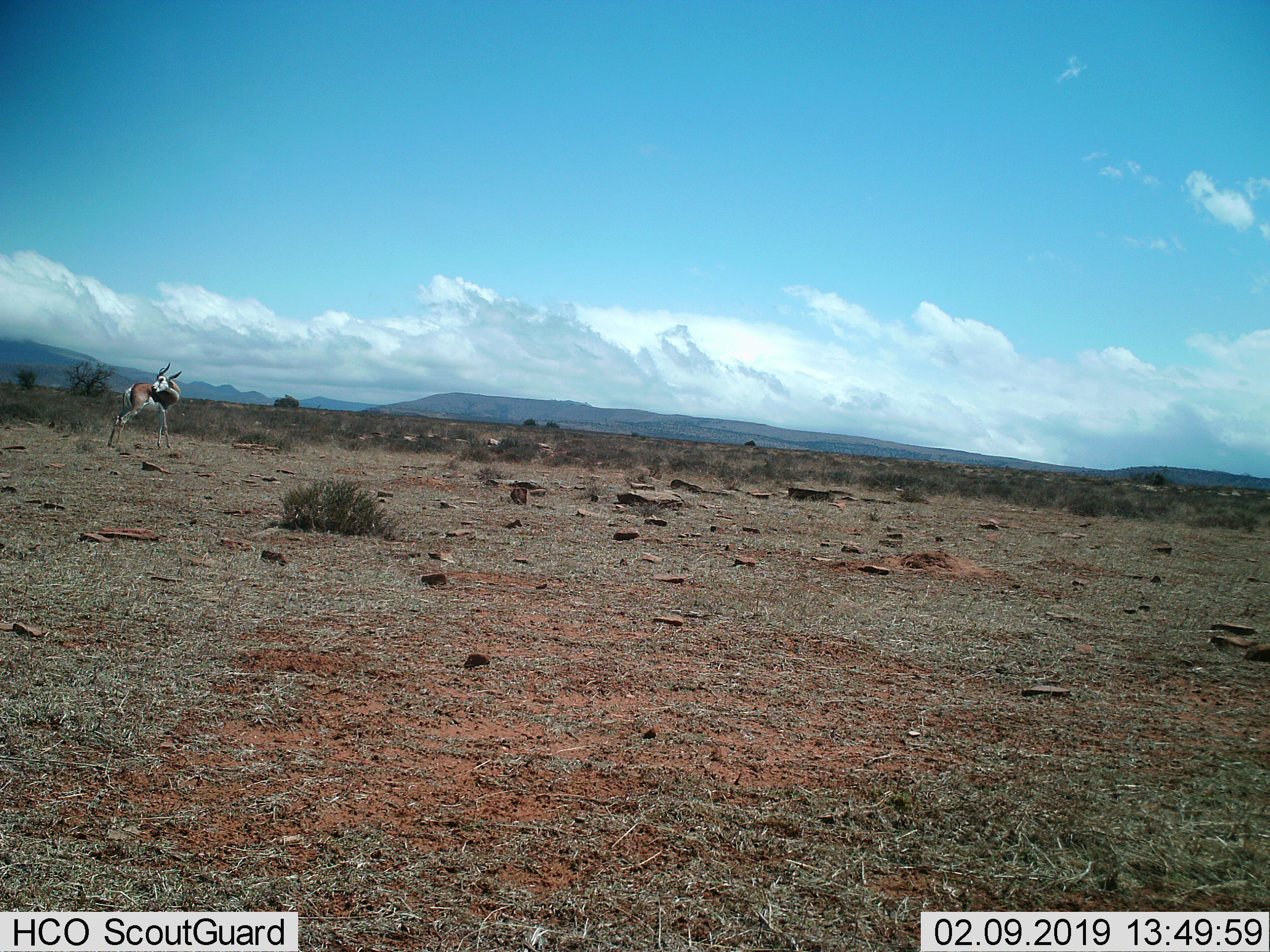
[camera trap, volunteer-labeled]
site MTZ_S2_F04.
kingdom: Animalia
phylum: Chordata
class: Mammalia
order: Artiodactyla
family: Bovidae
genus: Antidorcas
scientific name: Antidorcas marsupialis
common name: springbok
Springbok (Antidorcas marsupialis), count 1. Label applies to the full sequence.